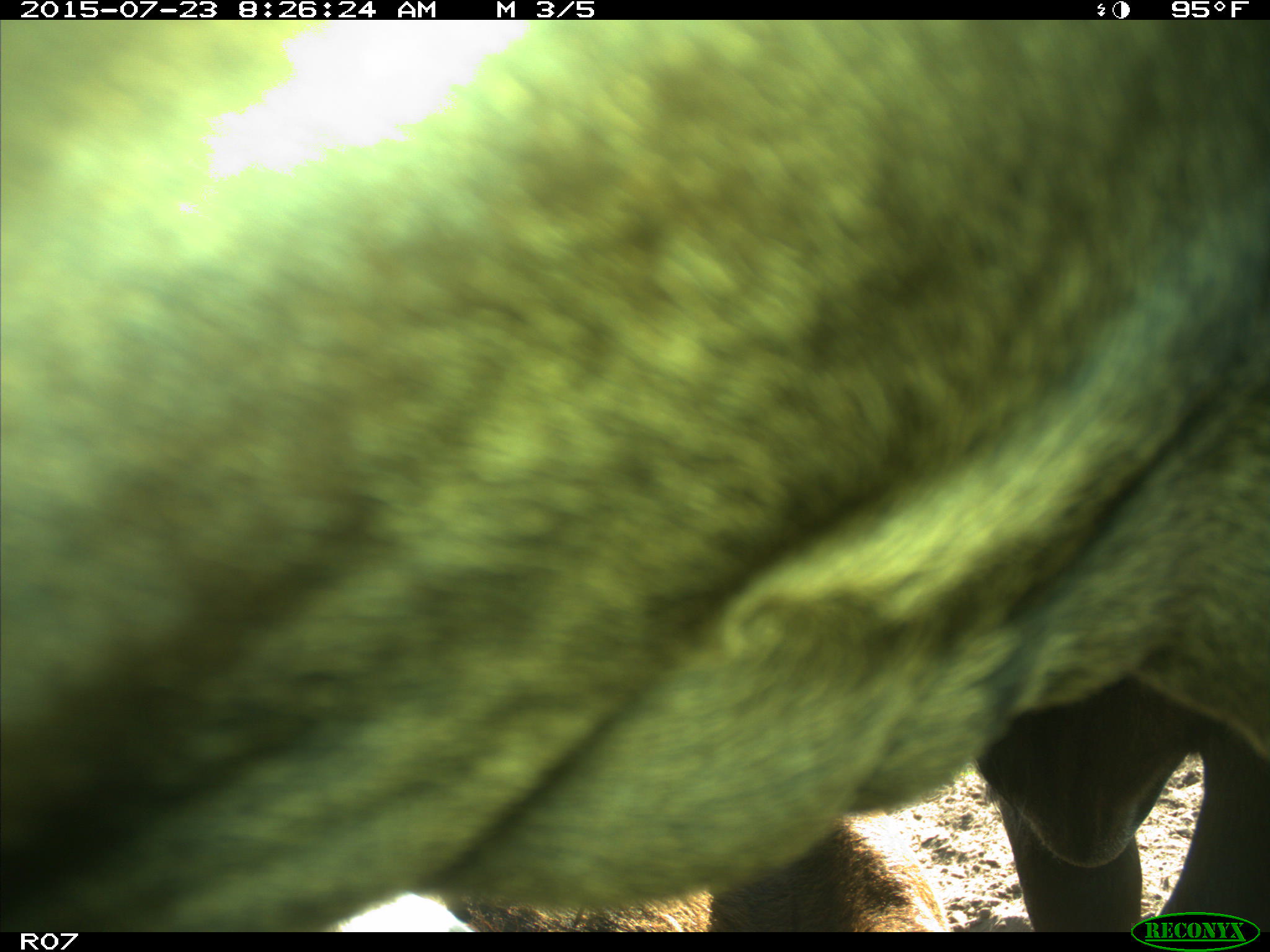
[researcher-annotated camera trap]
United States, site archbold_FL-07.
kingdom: Animalia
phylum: Chordata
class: Mammalia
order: Artiodactyla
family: Bovidae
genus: Bos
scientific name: Bos taurus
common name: domestic cow